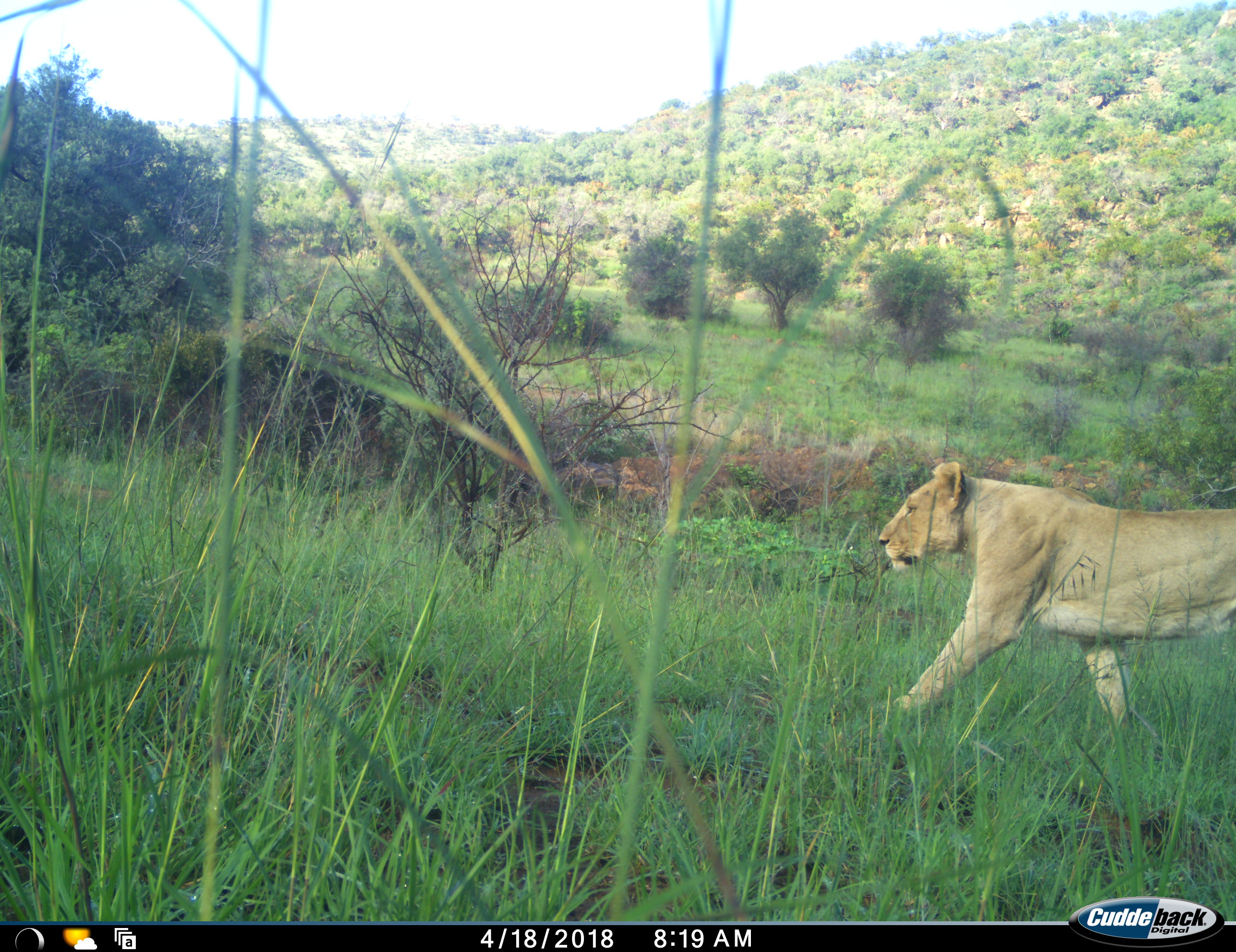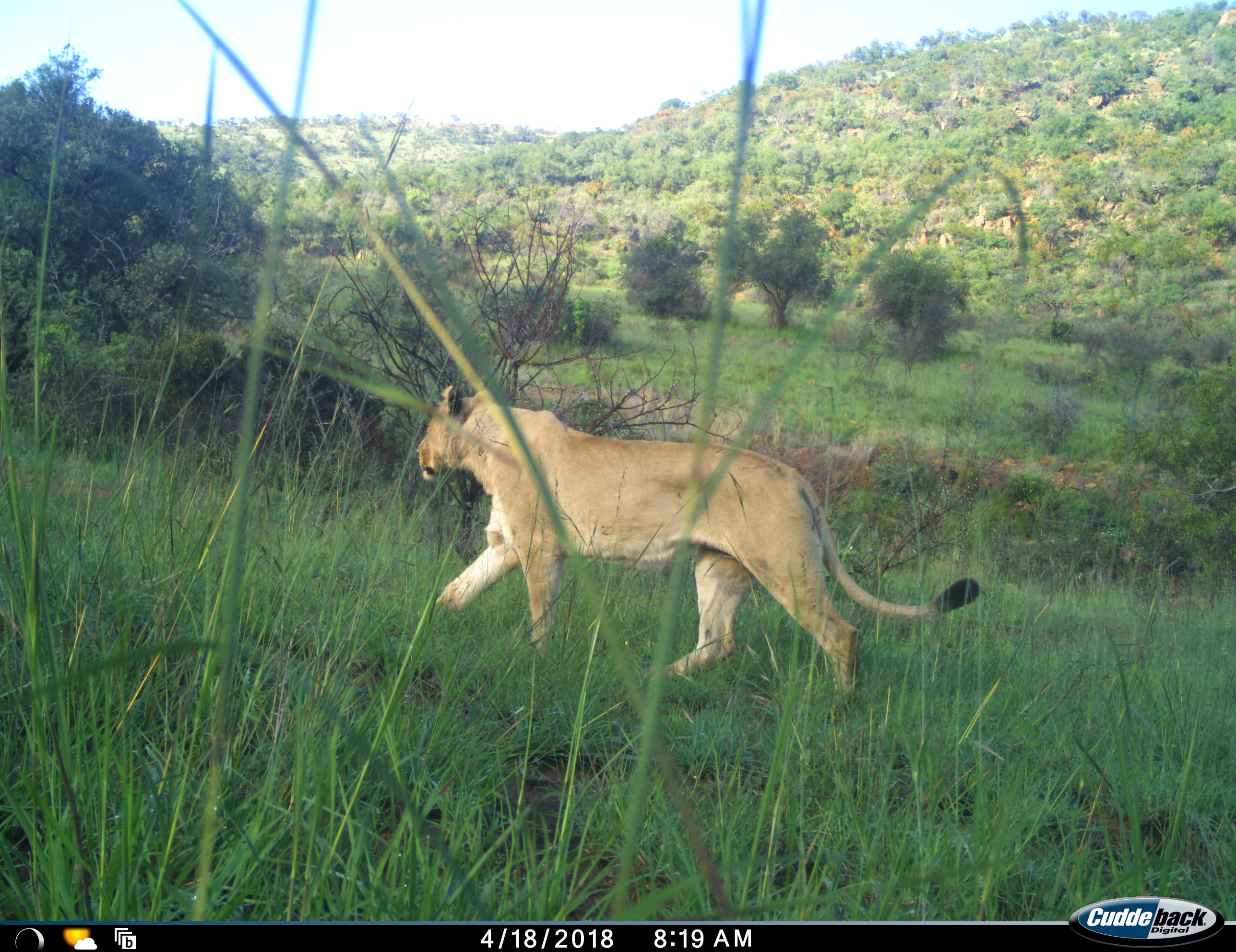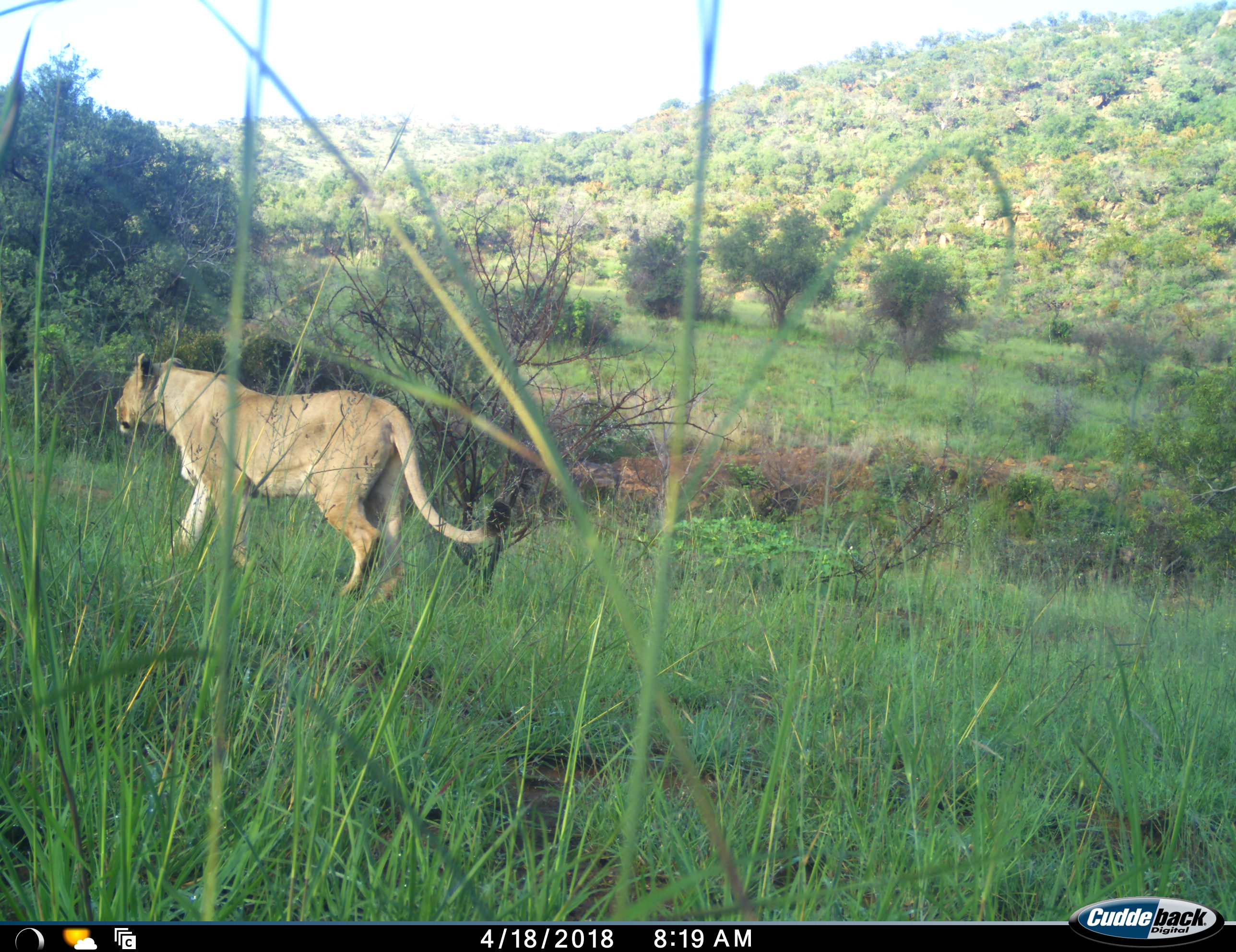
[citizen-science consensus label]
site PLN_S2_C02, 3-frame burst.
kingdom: Animalia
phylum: Chordata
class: Mammalia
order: Carnivora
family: Felidae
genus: Panthera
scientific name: Panthera leo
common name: lion female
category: lionfemale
Lionfemale (lion female) (Panthera leo), count 1. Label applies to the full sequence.